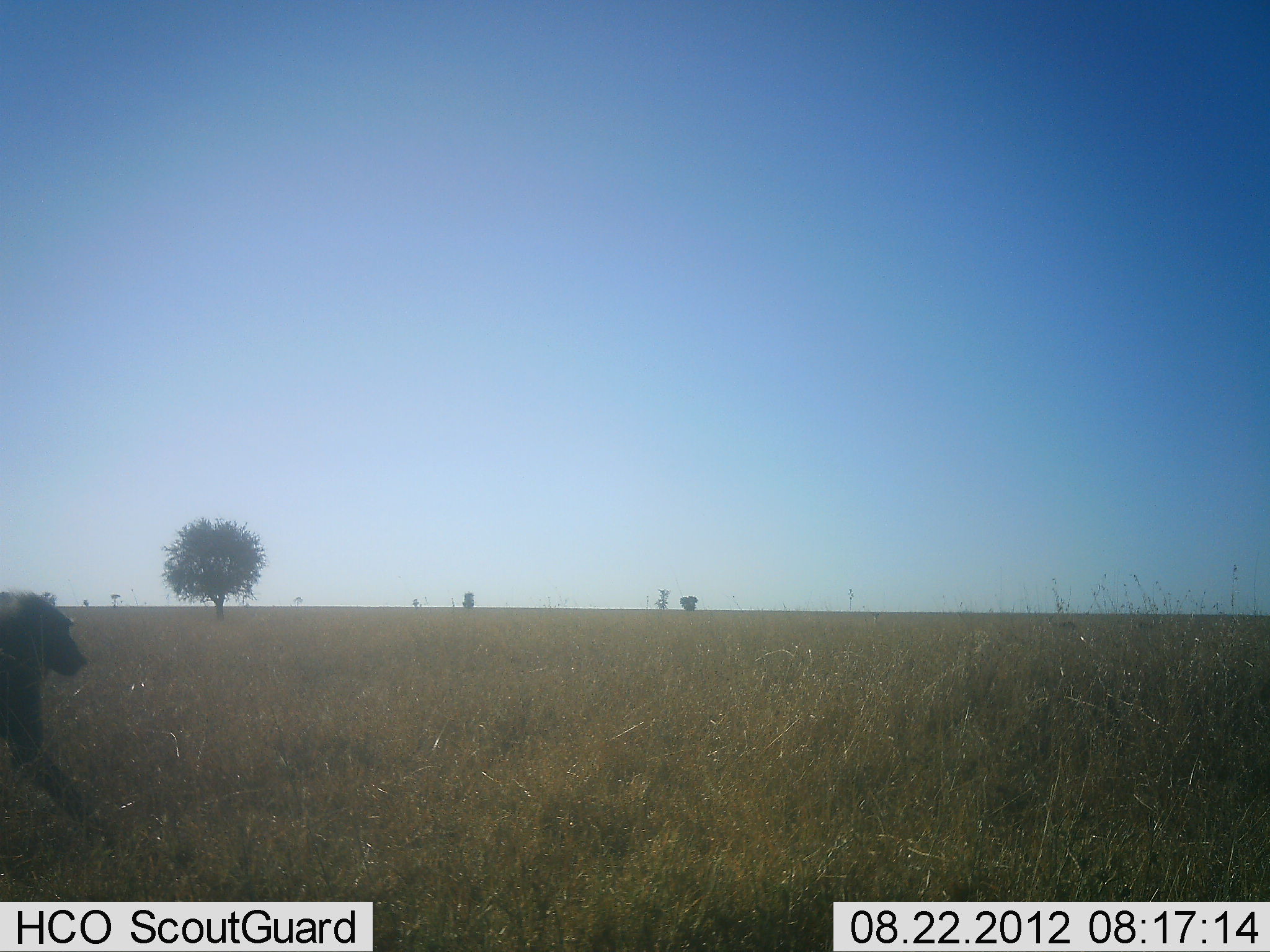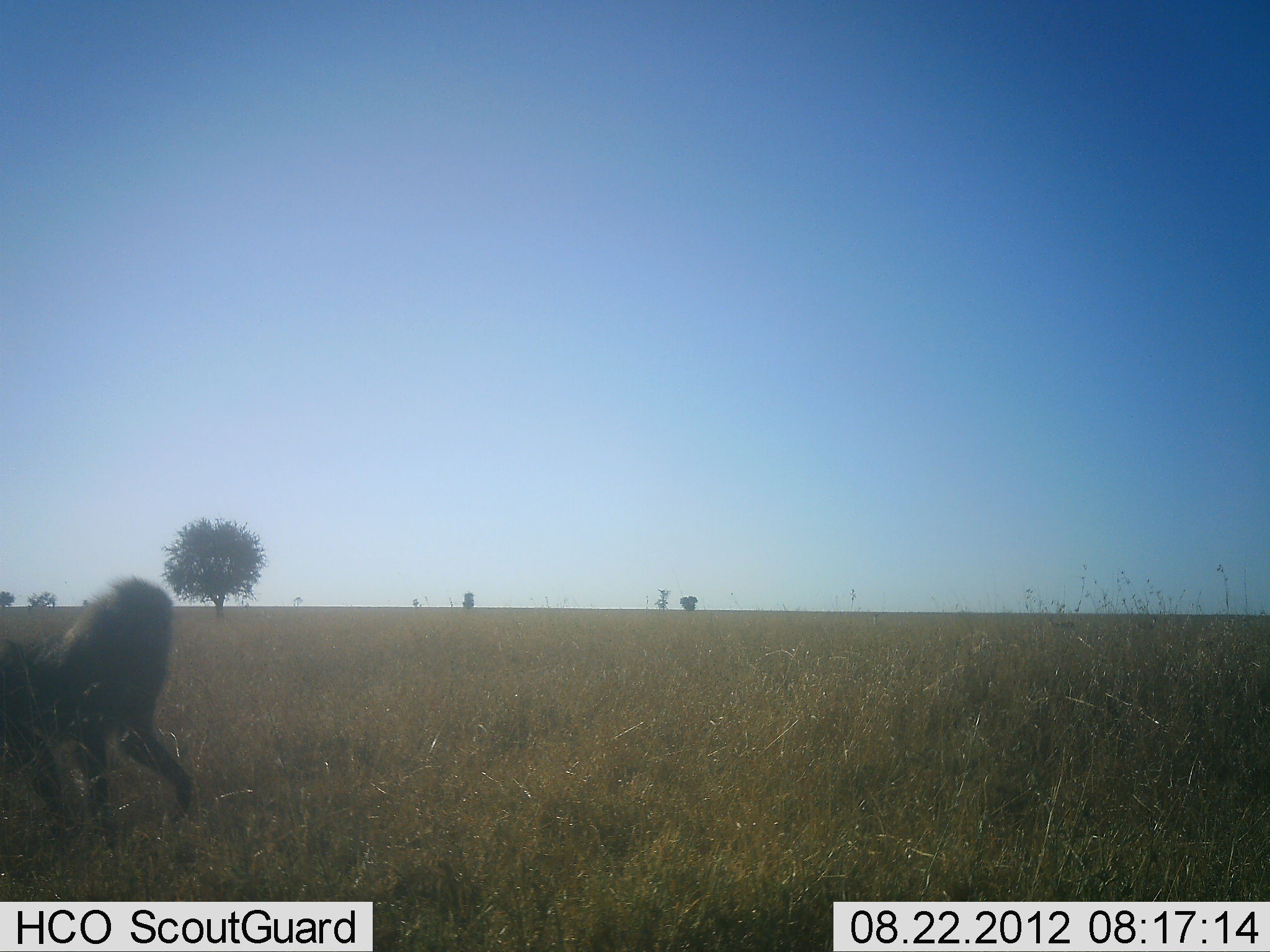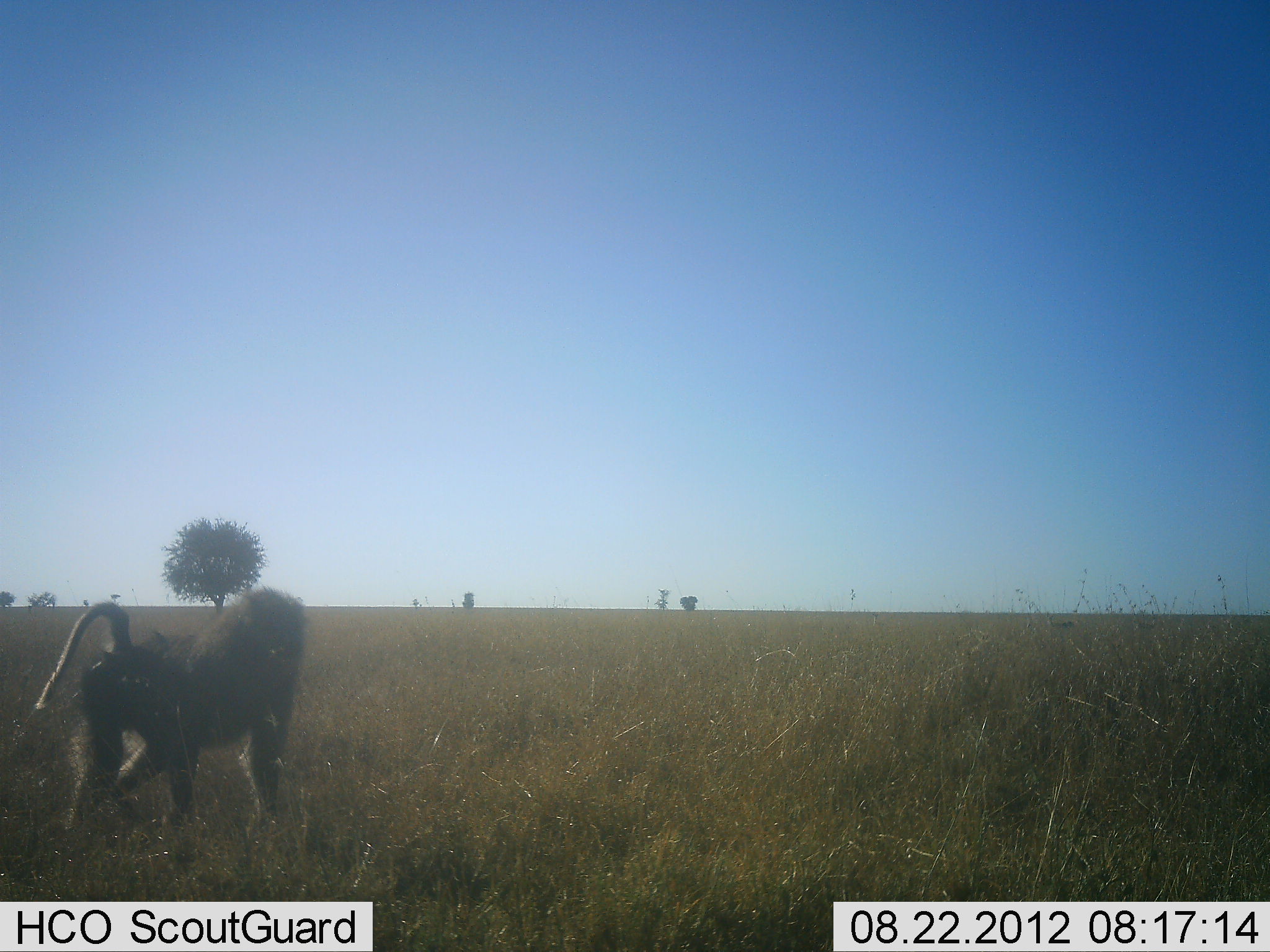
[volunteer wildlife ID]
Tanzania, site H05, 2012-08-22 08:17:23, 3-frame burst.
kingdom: Animalia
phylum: Chordata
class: Mammalia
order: Primates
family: Cercopithecidae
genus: Papio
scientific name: Papio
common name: baboon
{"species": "baboon (Papio)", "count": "1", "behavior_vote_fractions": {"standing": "0%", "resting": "0%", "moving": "100%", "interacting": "0%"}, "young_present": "0%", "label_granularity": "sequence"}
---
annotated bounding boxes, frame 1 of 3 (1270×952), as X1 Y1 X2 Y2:
animal: 0 587 114 879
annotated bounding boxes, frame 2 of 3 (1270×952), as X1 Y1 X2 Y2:
animal: 0 574 194 865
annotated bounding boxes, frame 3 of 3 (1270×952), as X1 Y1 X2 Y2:
animal: 32 582 311 866